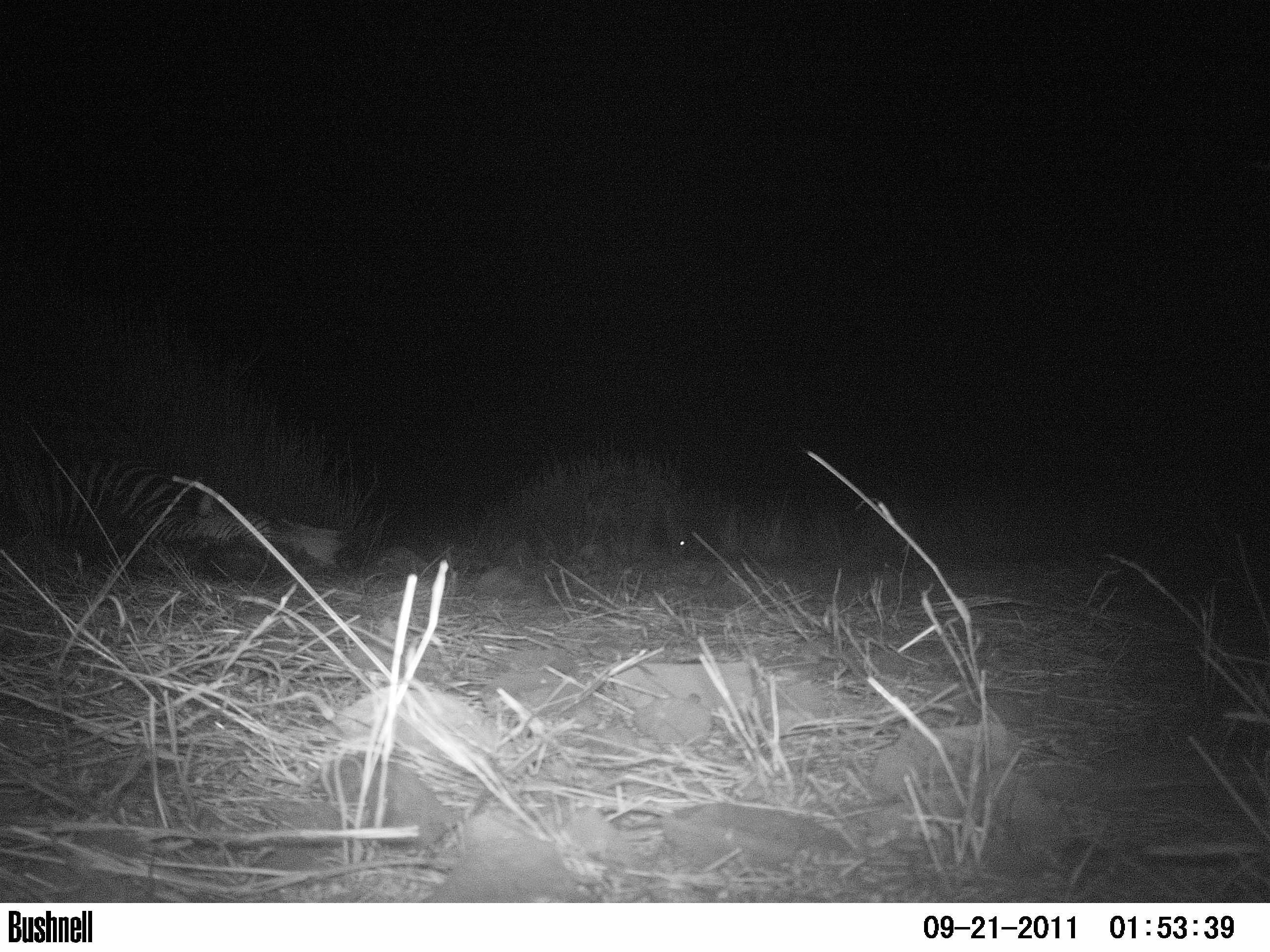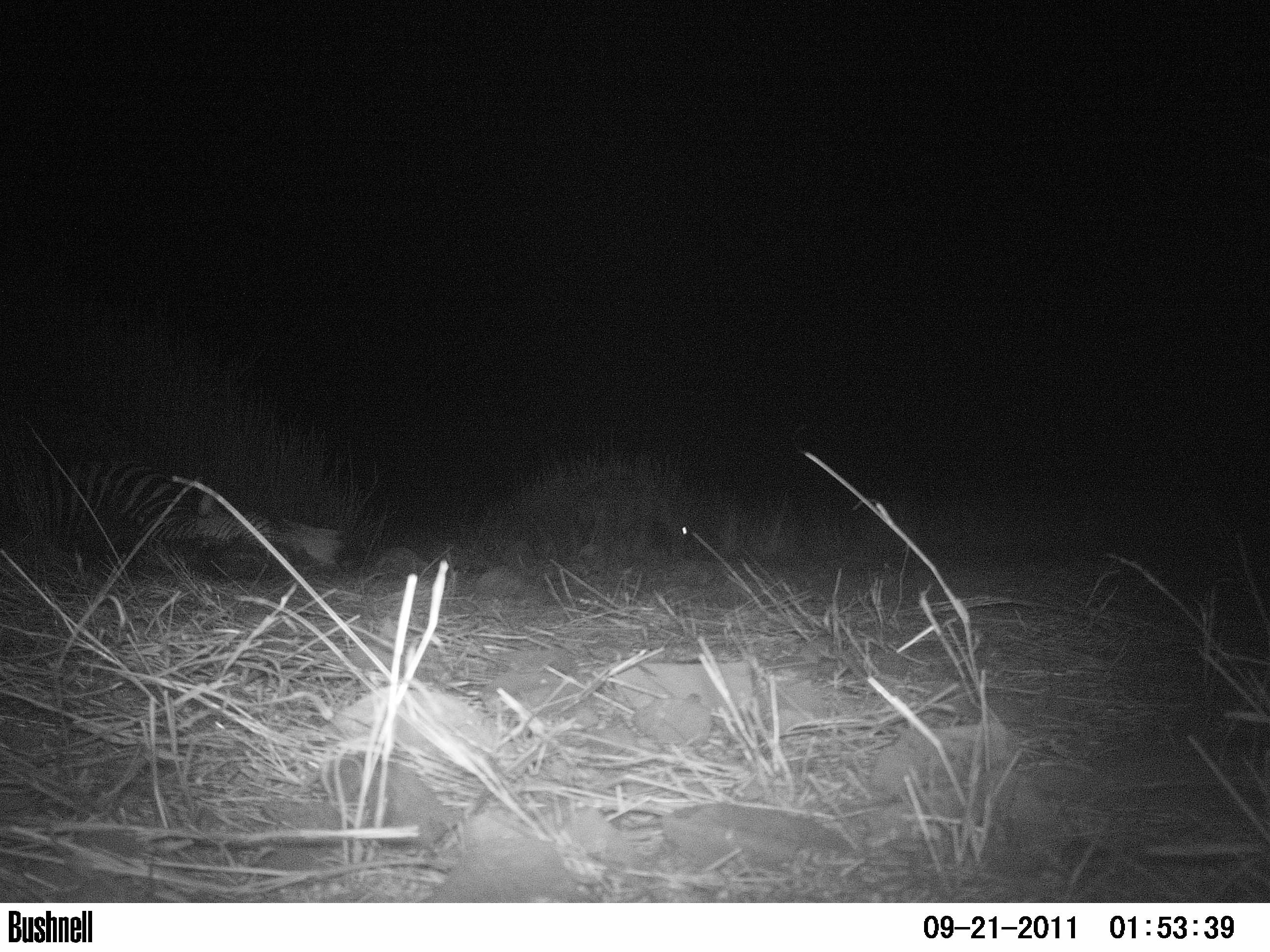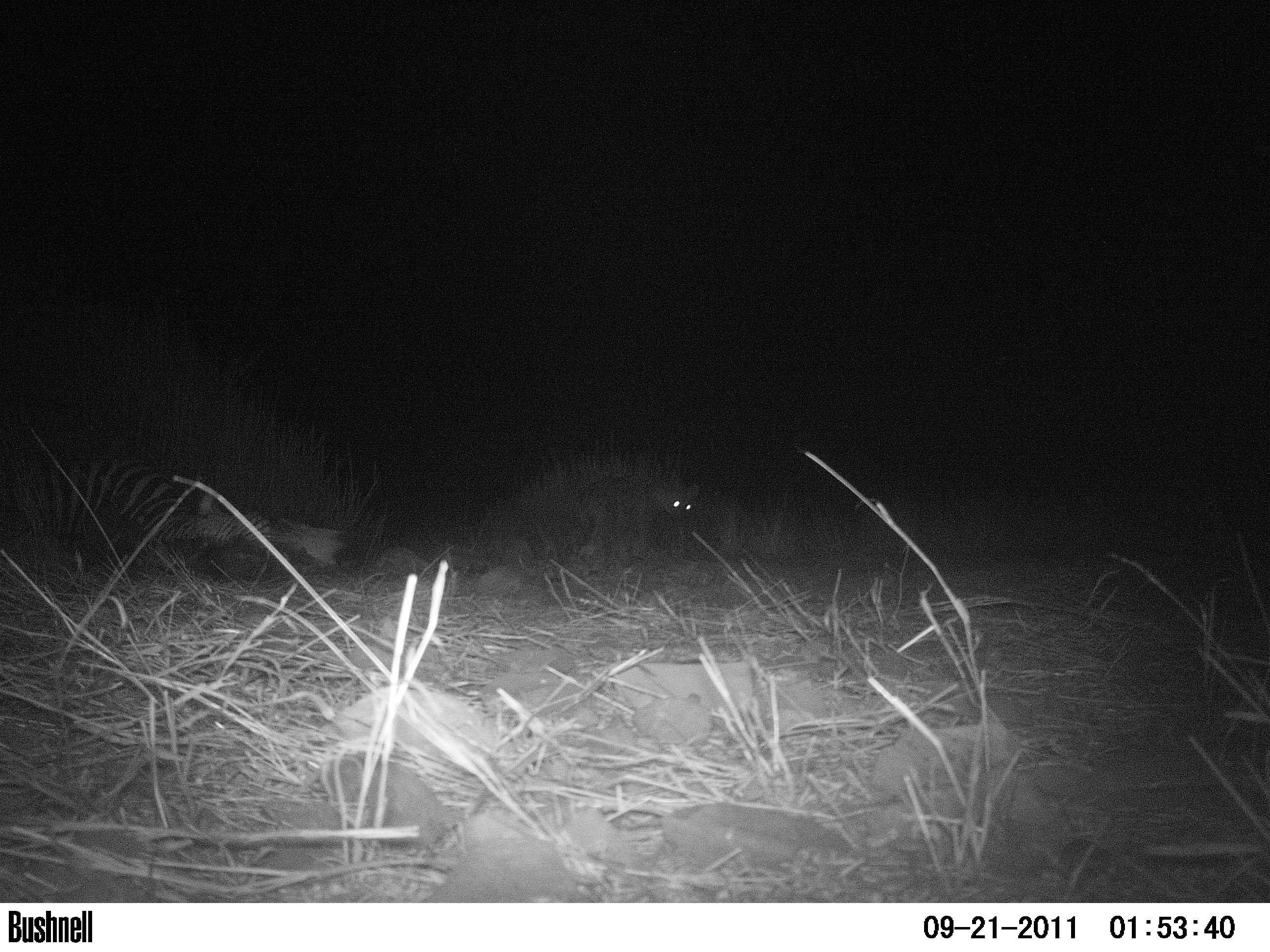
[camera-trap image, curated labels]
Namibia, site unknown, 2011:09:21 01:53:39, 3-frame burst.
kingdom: Animalia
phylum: Chordata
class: Mammalia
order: Carnivora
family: Hyaenidae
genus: Crocuta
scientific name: Crocuta crocuta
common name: spotted hyena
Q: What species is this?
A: Crocuta crocuta (spotted hyena).